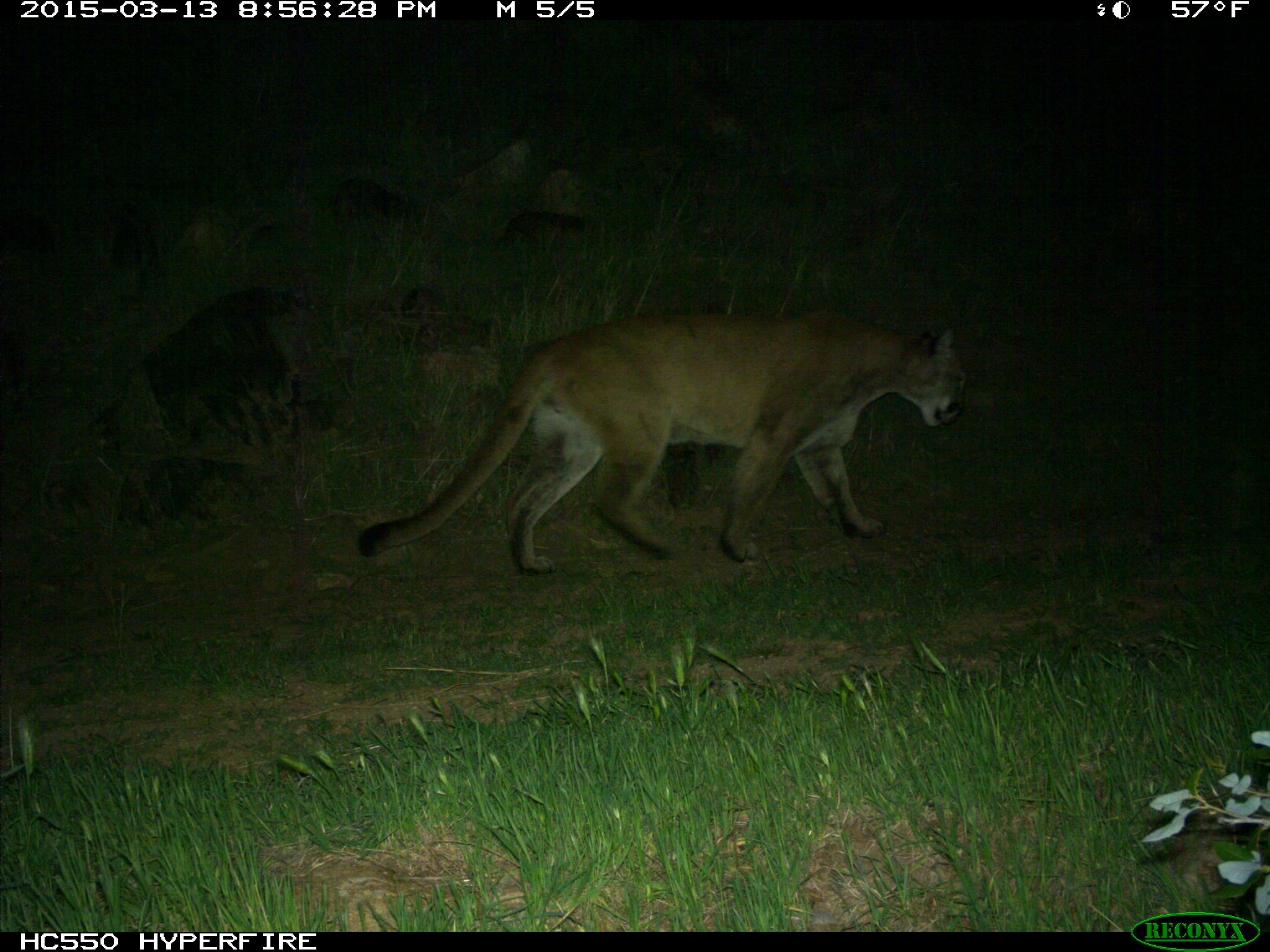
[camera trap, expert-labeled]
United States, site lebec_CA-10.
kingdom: Animalia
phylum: Chordata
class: Mammalia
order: Carnivora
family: Felidae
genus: Puma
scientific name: Puma concolor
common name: mountain lion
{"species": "Puma concolor (mountain lion)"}